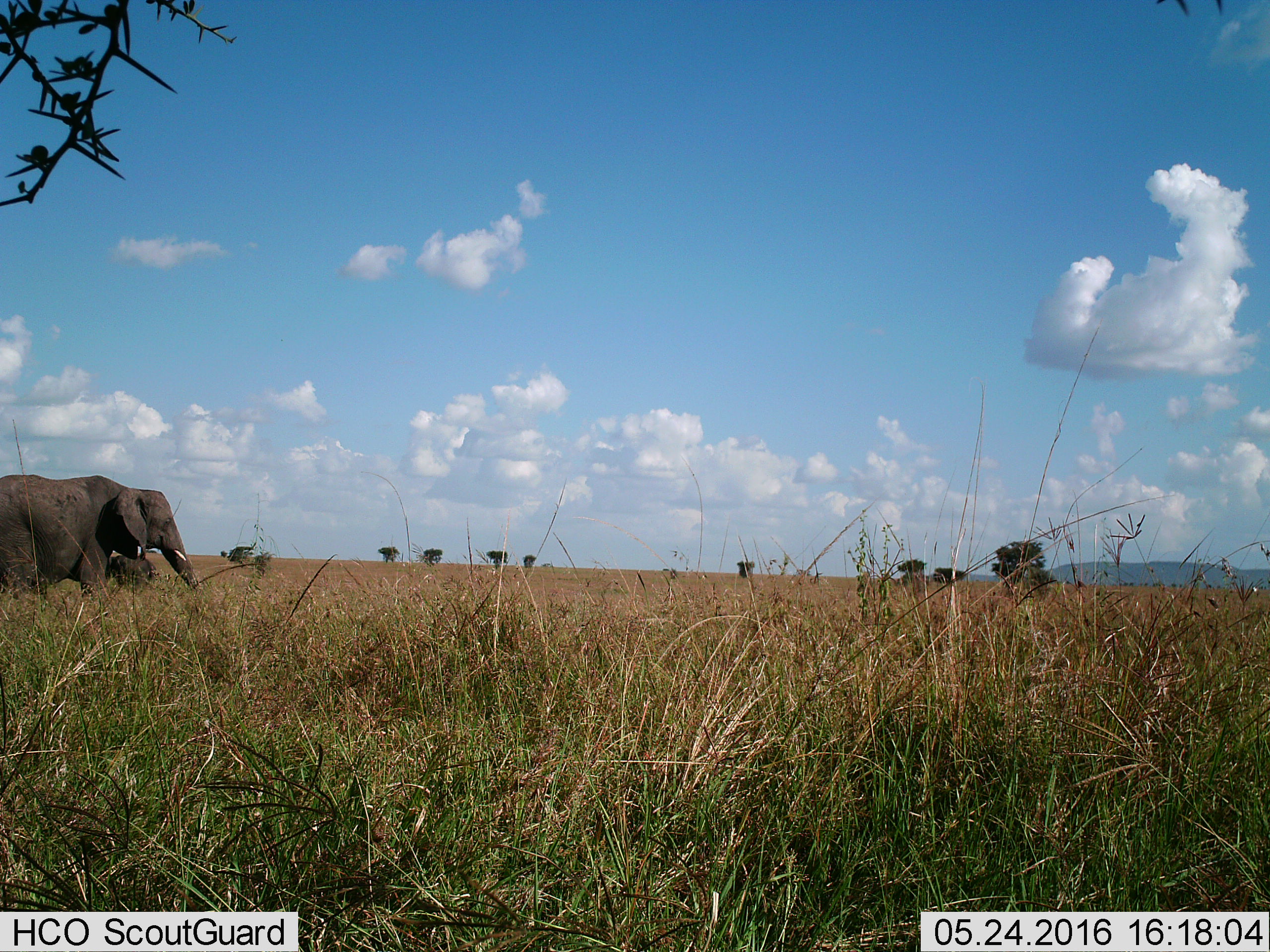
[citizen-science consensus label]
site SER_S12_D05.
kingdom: Animalia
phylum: Chordata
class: Mammalia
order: Proboscidea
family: Elephantidae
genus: Loxodonta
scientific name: Loxodonta africana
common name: african bush elephant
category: elephant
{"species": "elephant (african bush elephant) (Loxodonta africana)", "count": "2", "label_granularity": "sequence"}